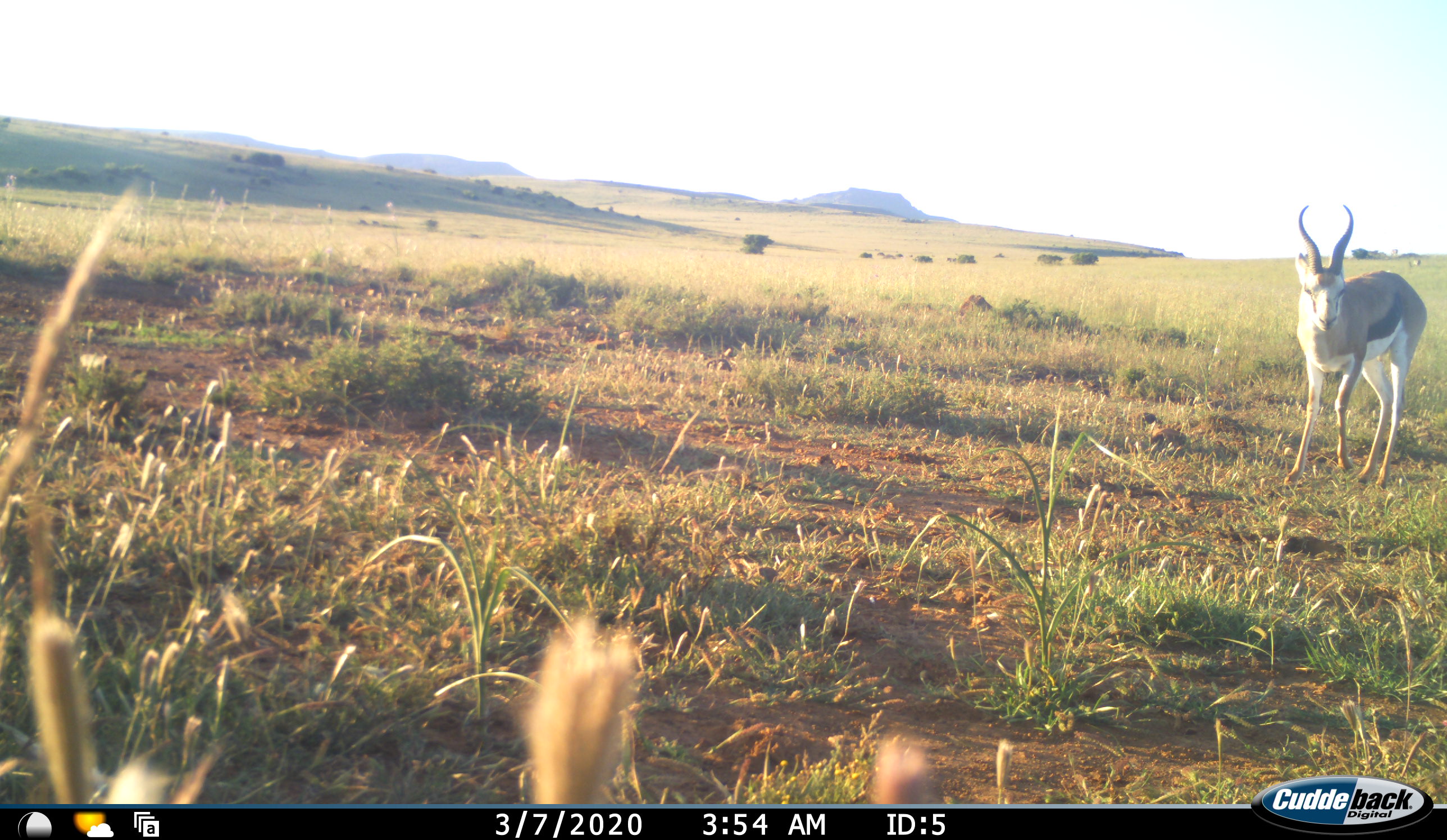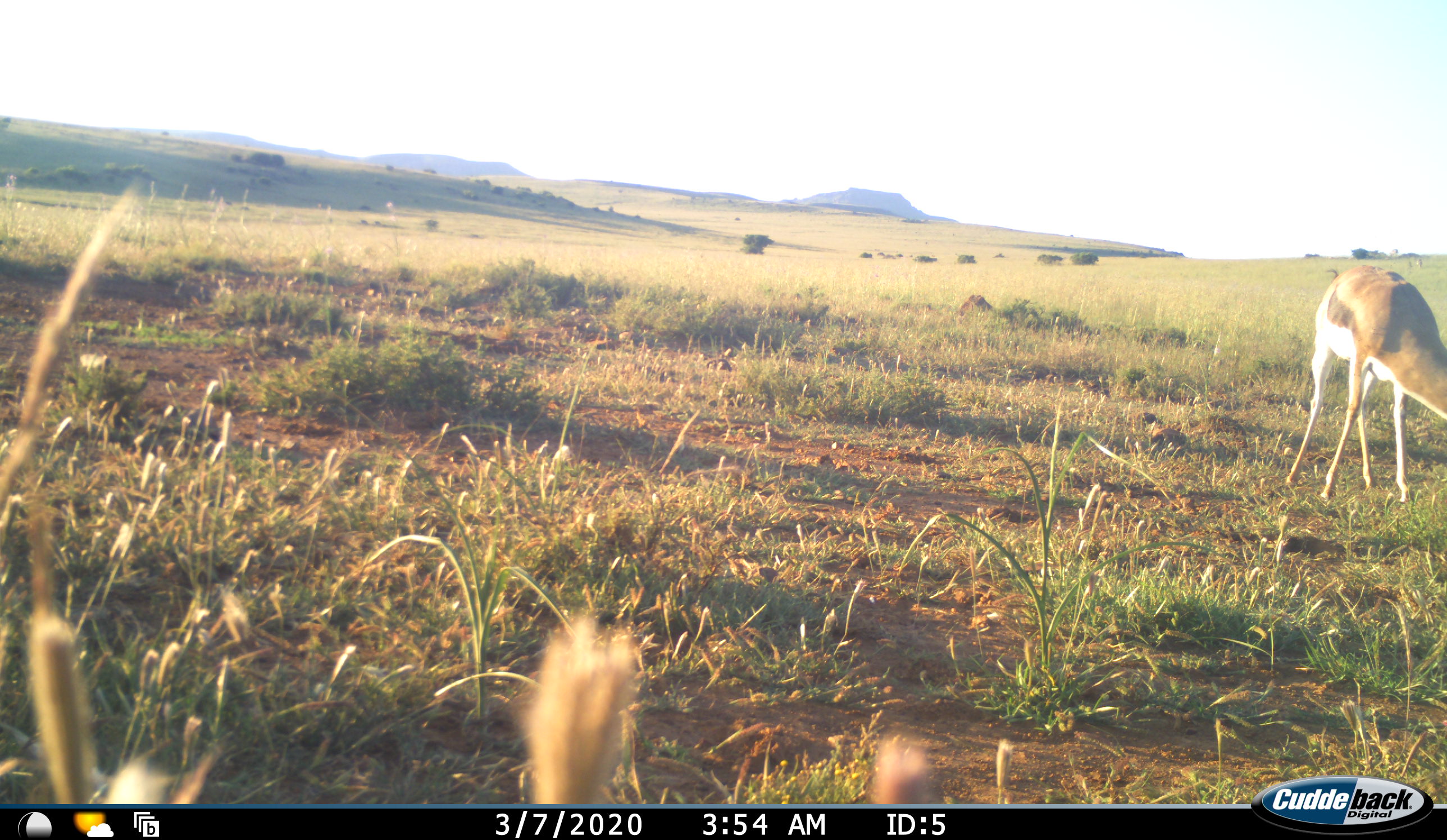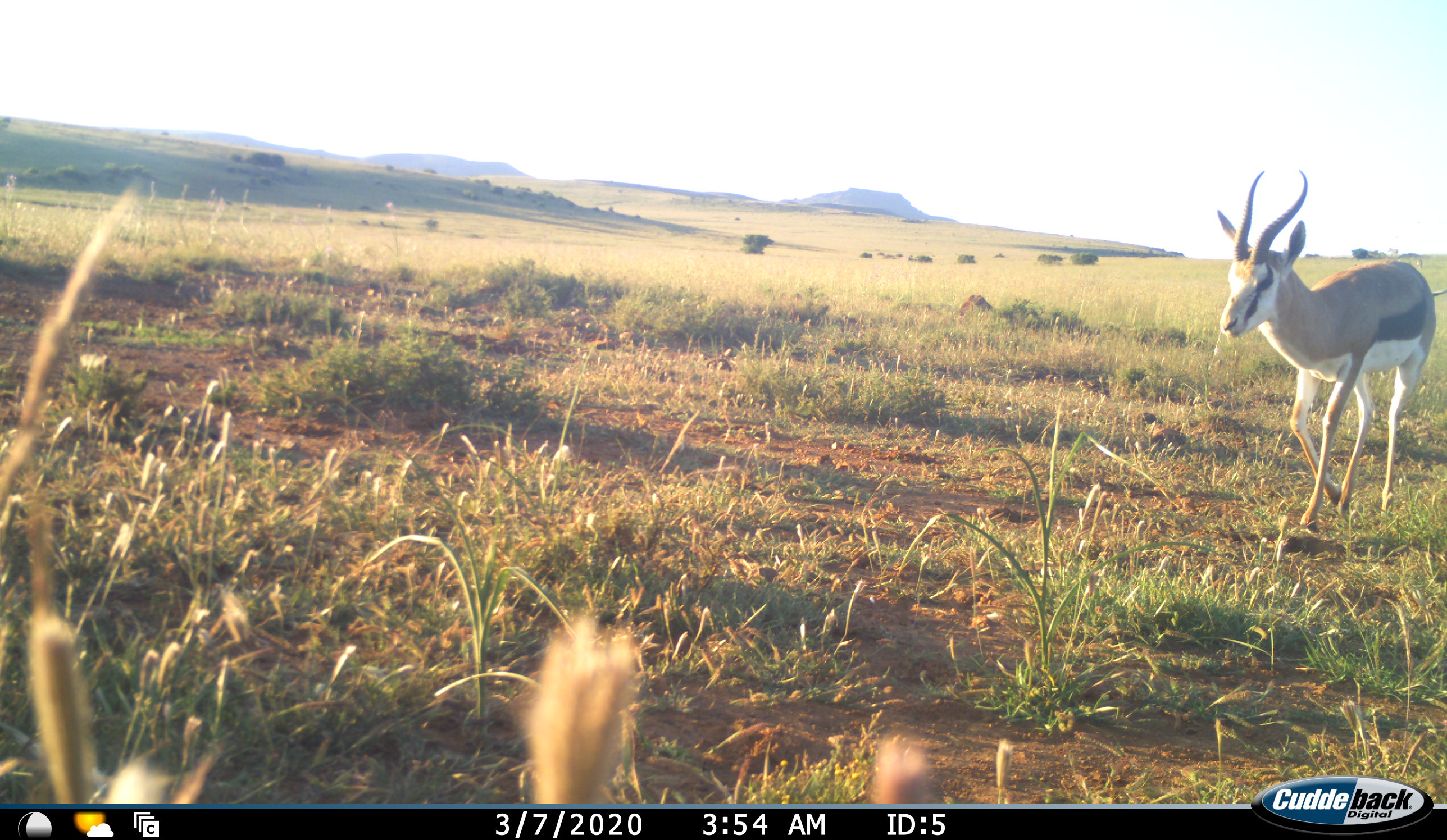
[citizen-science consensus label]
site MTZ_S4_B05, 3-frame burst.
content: unidentified animal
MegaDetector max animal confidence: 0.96